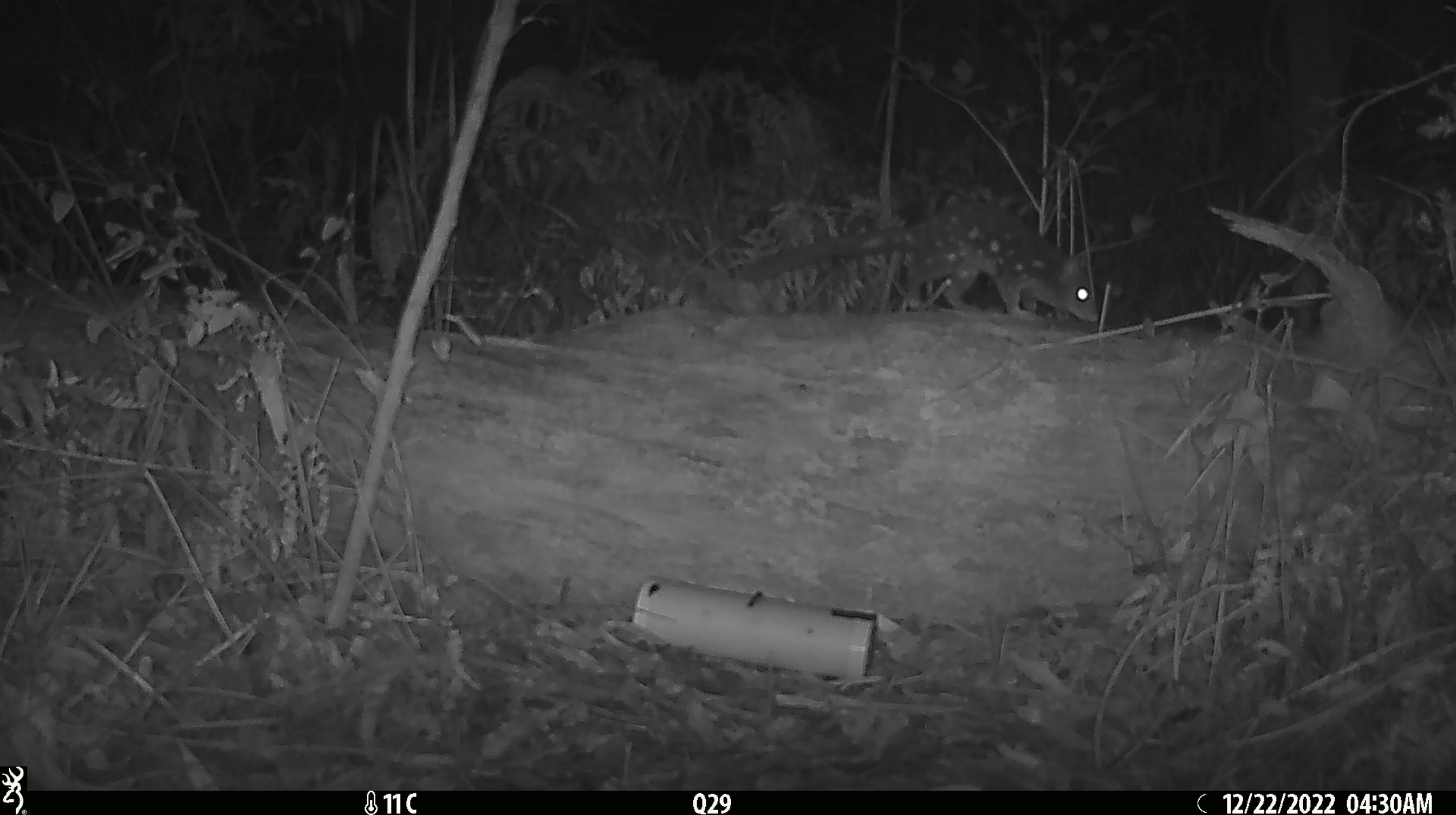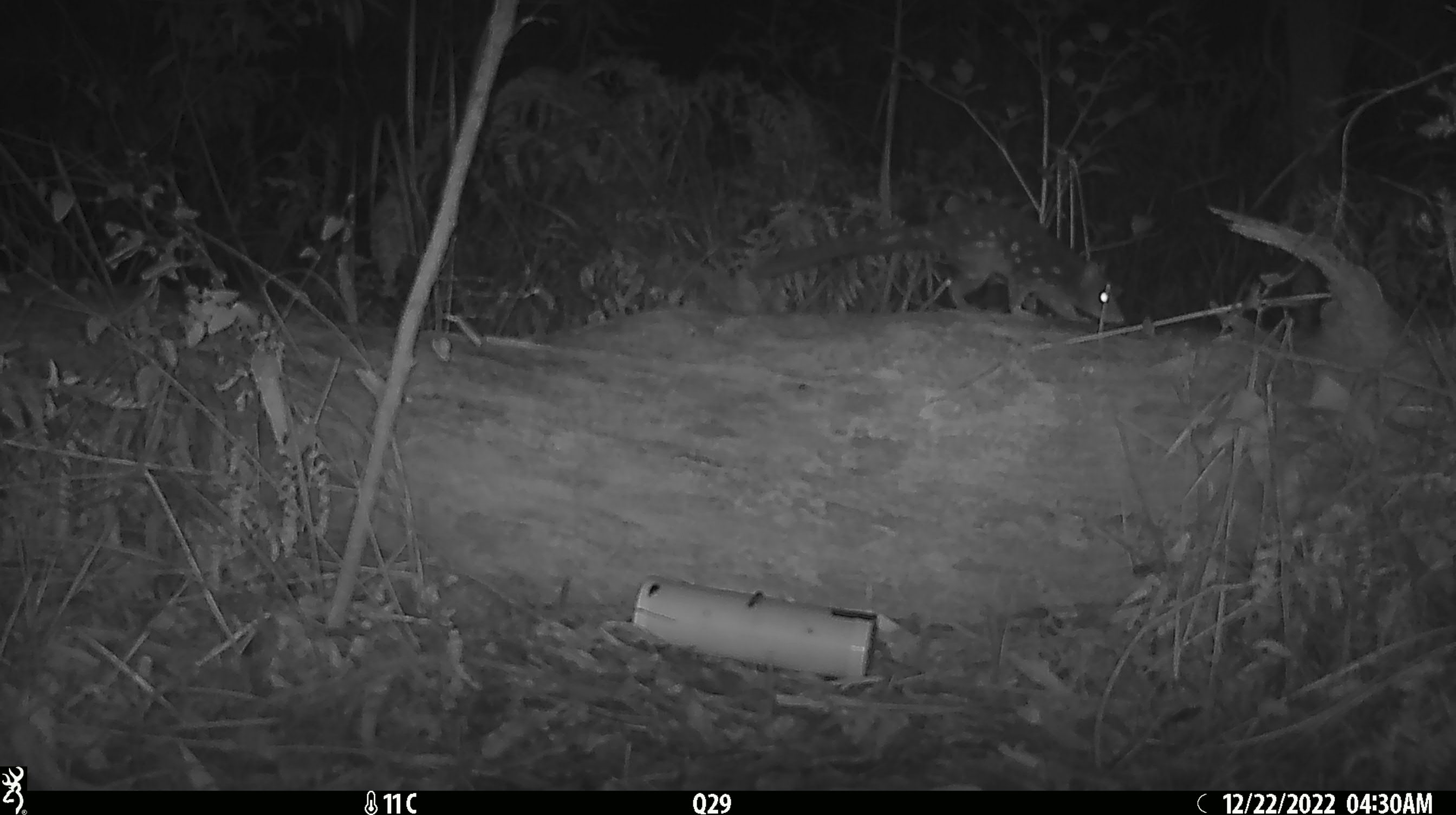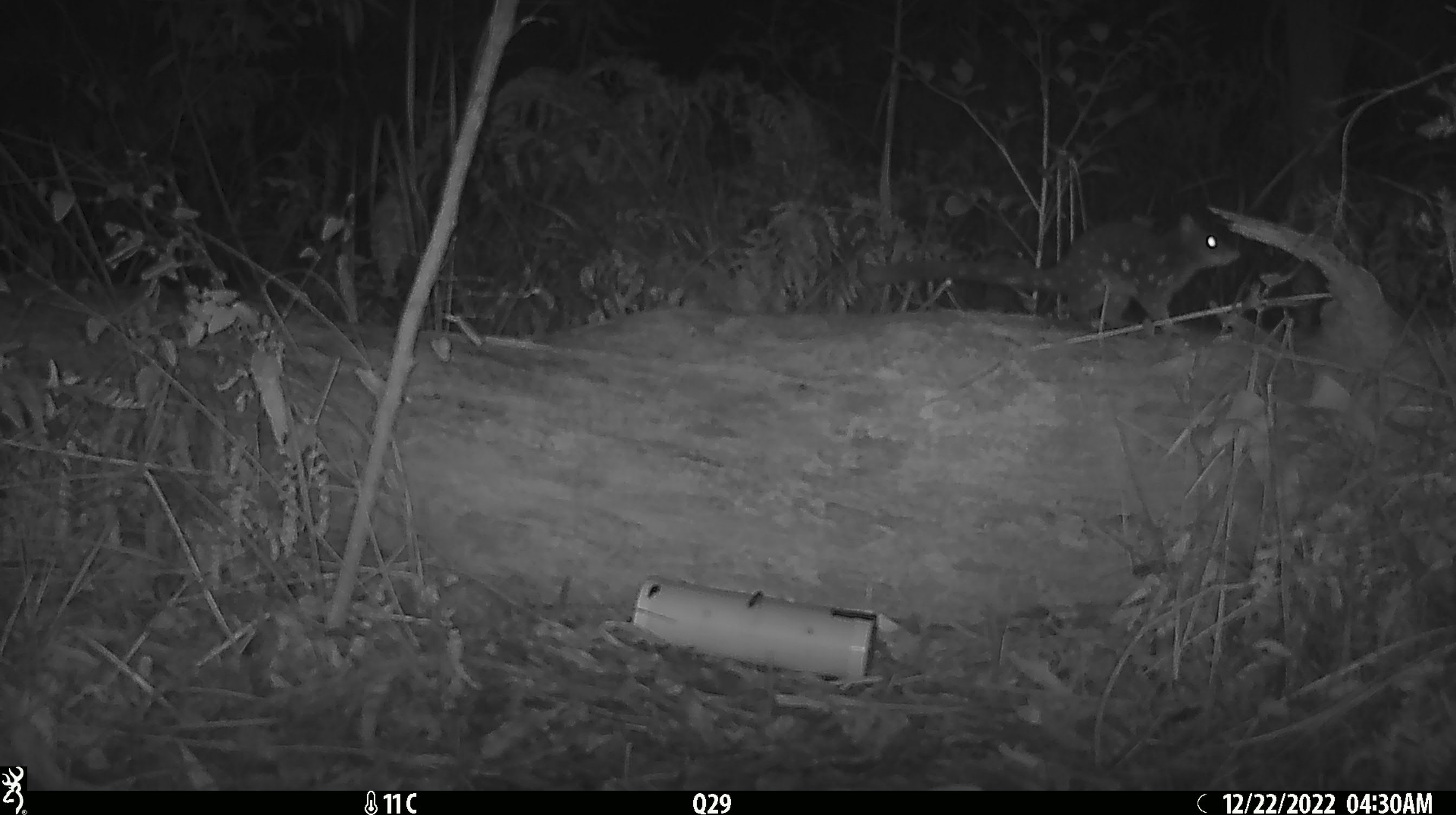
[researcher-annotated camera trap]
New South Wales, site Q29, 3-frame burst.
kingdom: Animalia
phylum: Chordata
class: Mammalia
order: Dasyuromorphia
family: Dasyuridae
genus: Dasyurus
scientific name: Dasyurus maculatus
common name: spotted-tailed quoll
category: quoll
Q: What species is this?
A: Quoll (spotted-tailed quoll) (Dasyurus maculatus).